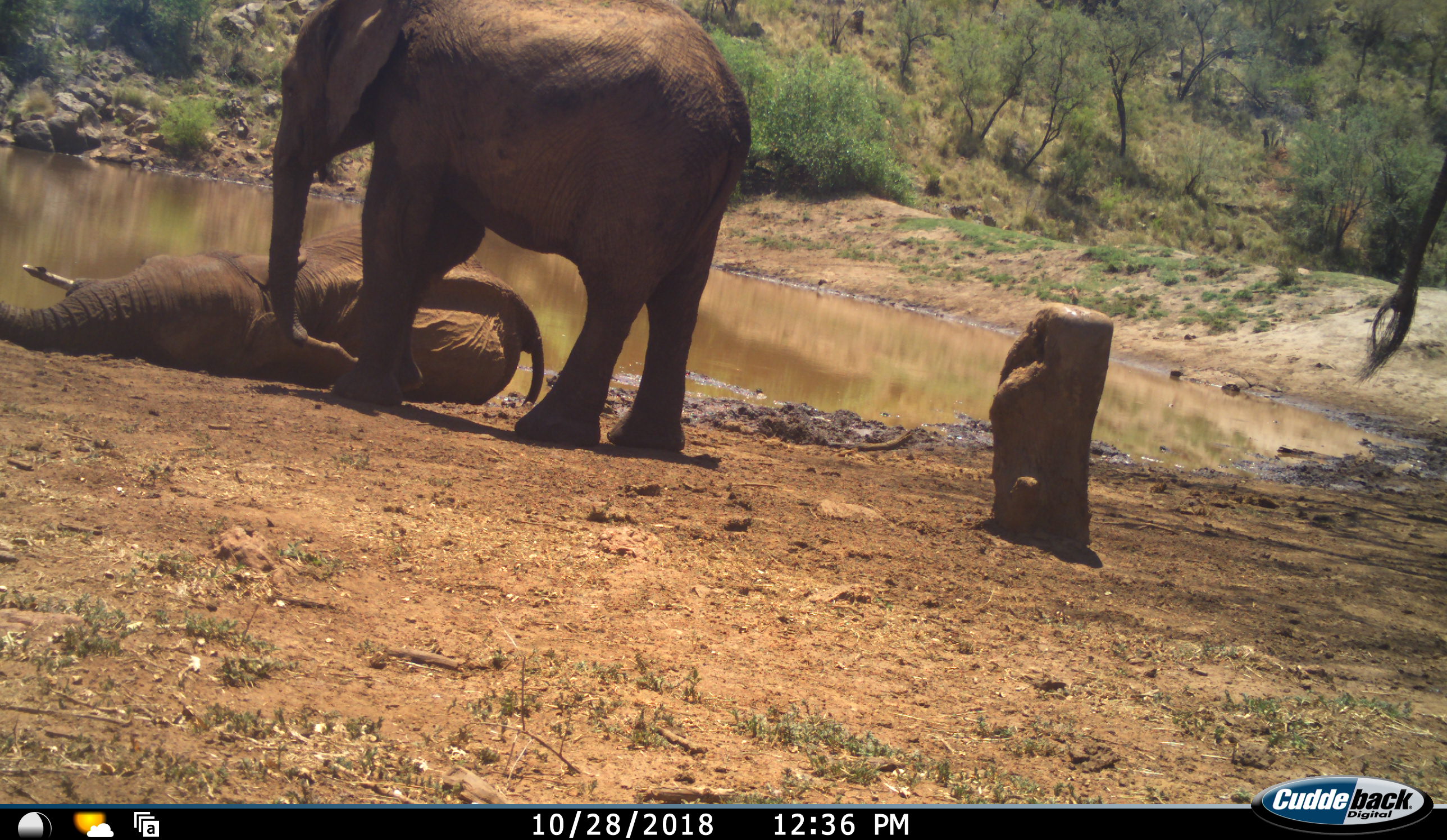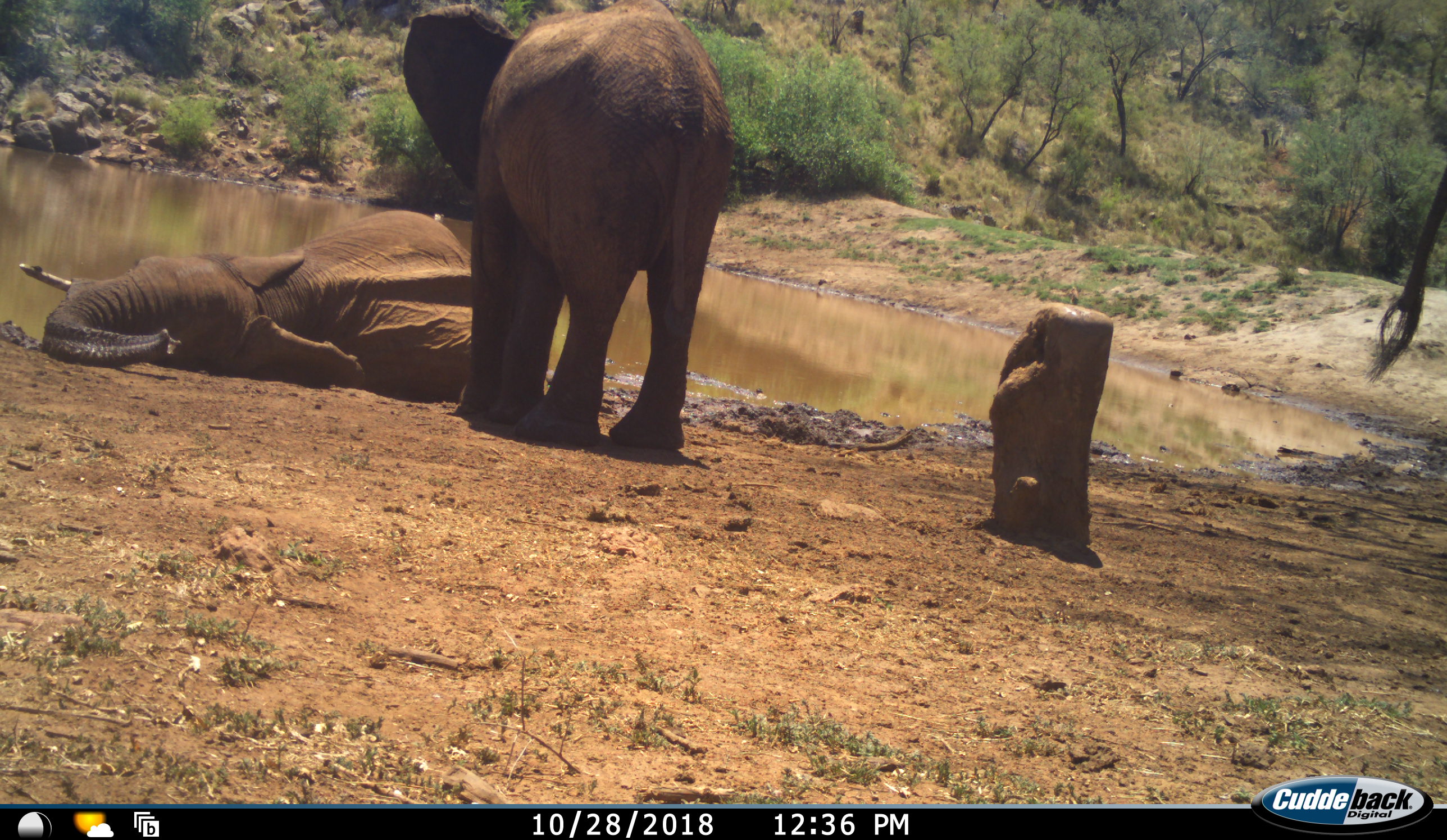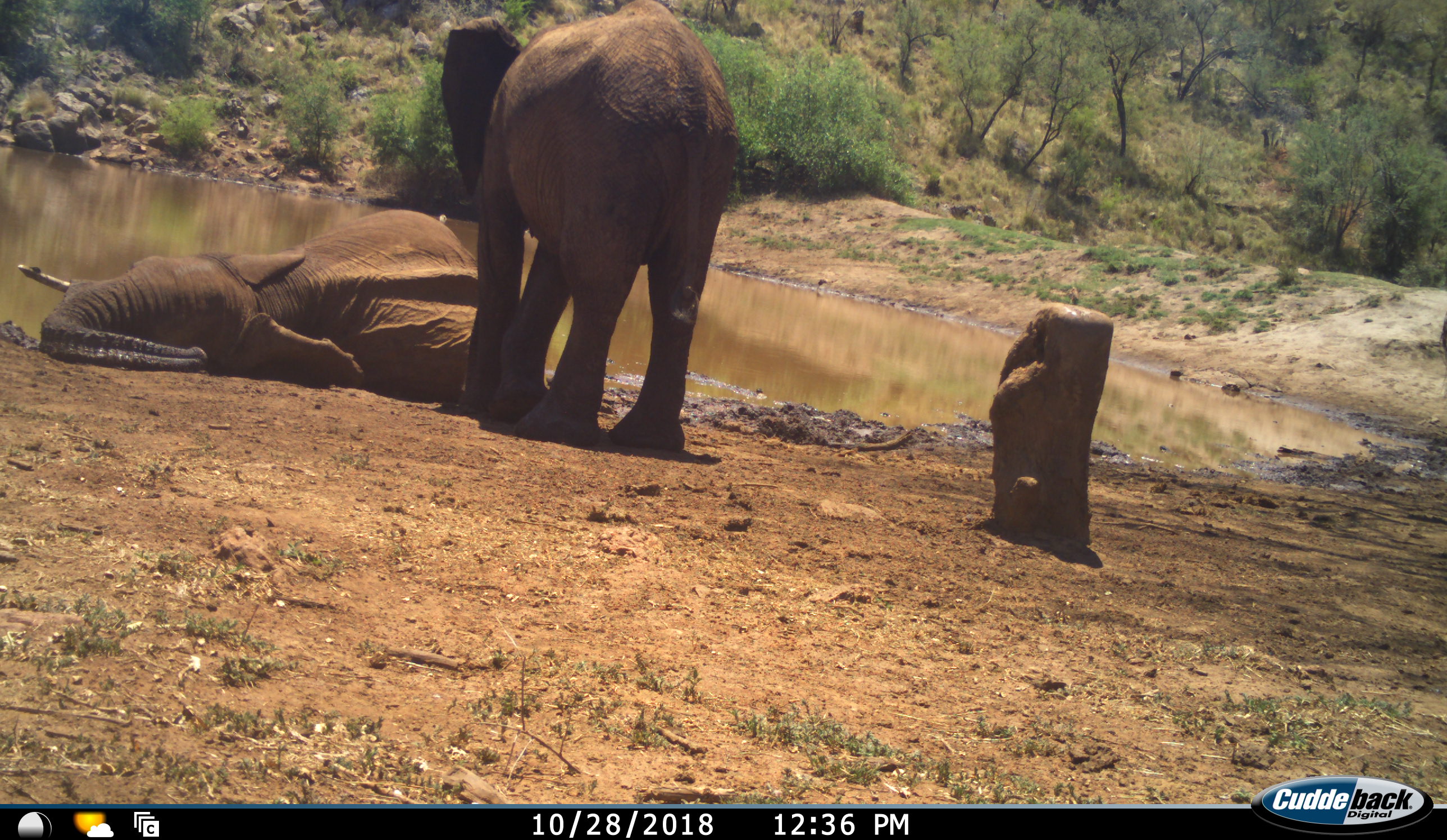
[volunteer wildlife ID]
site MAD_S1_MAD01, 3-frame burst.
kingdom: Animalia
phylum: Chordata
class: Mammalia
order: Proboscidea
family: Elephantidae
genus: Loxodonta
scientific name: Loxodonta africana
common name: african bush elephant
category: elephant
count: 3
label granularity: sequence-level